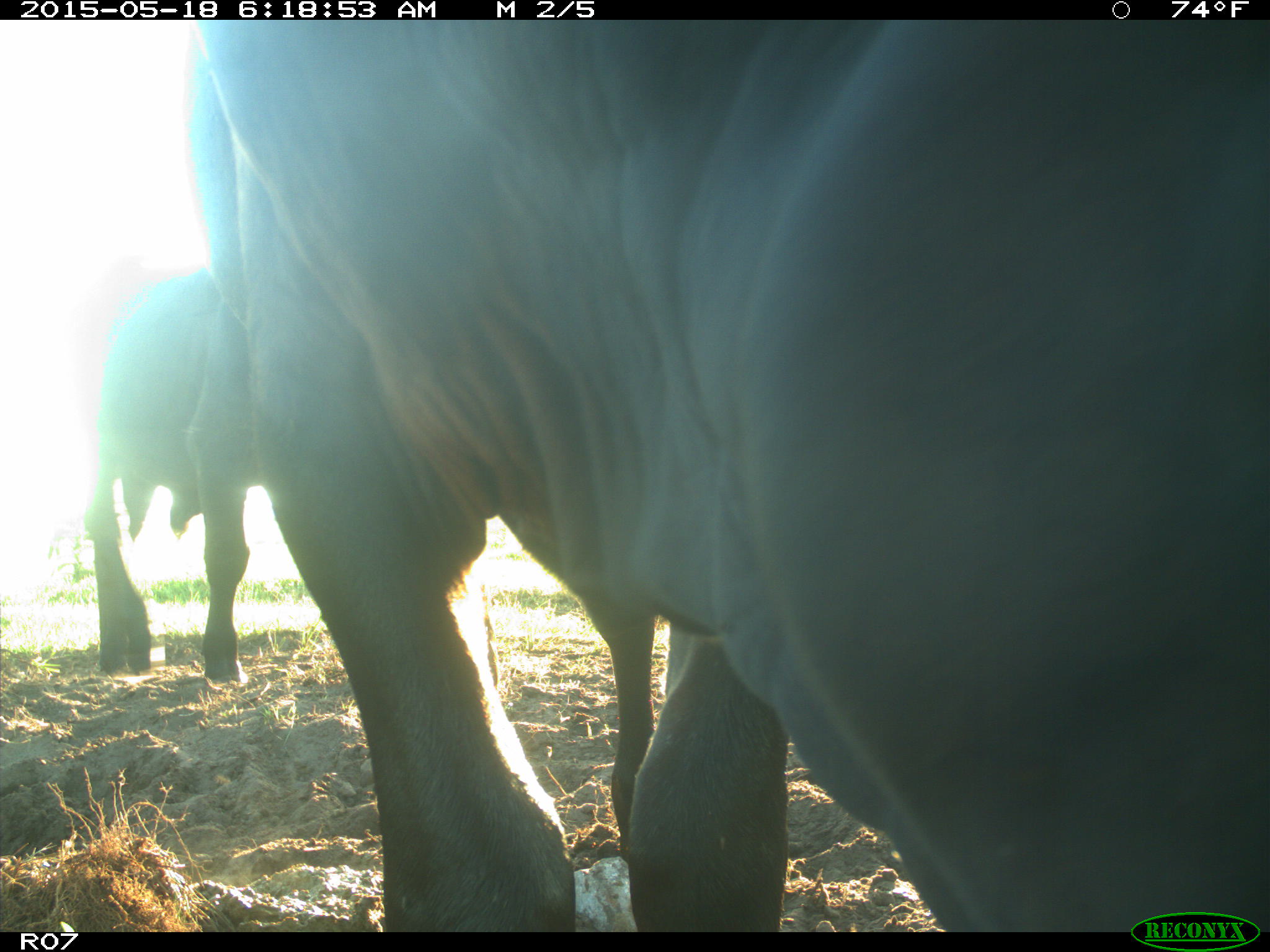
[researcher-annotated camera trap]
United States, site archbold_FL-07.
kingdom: Animalia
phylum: Chordata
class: Mammalia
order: Artiodactyla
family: Bovidae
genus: Bos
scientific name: Bos taurus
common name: domestic cow